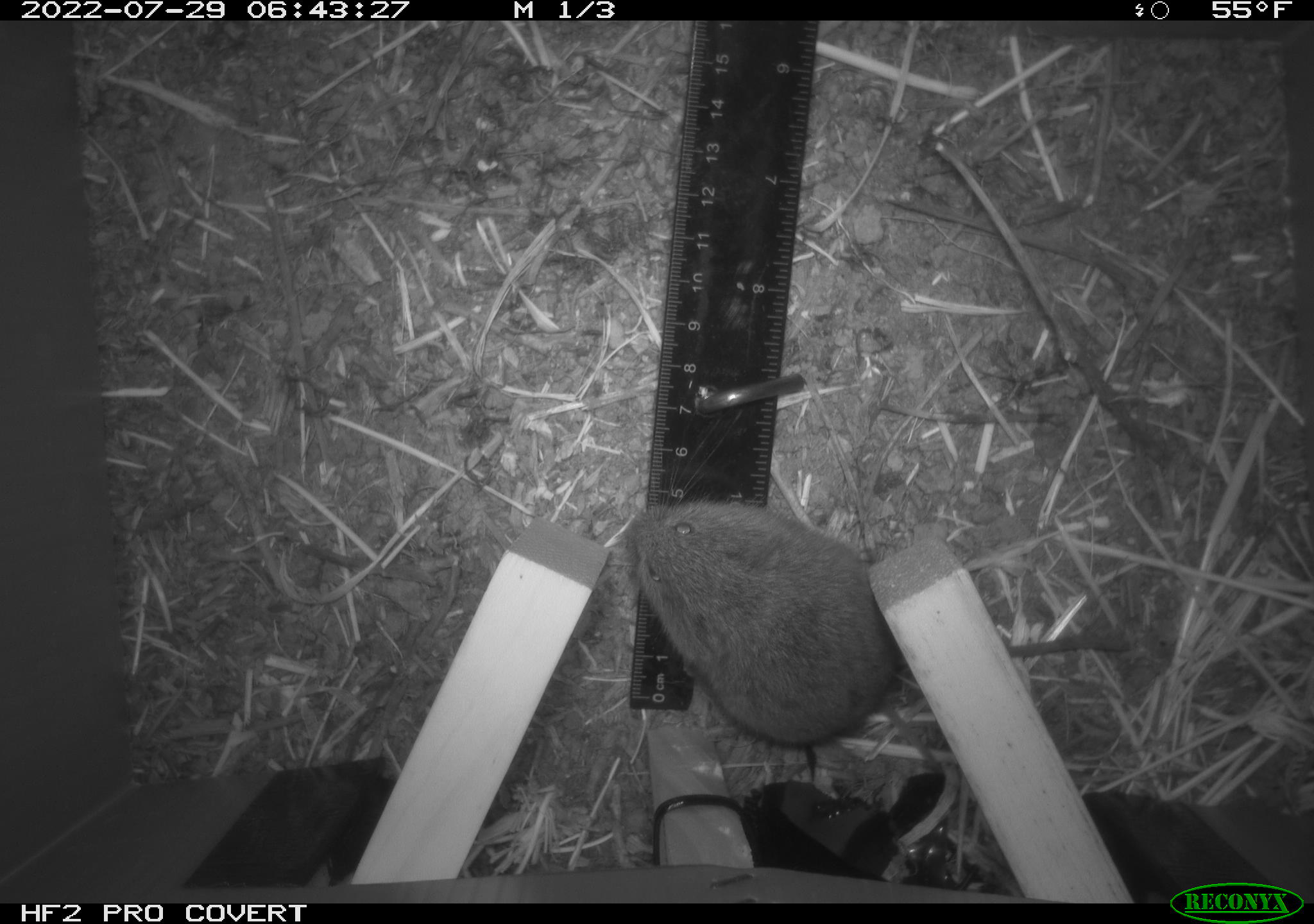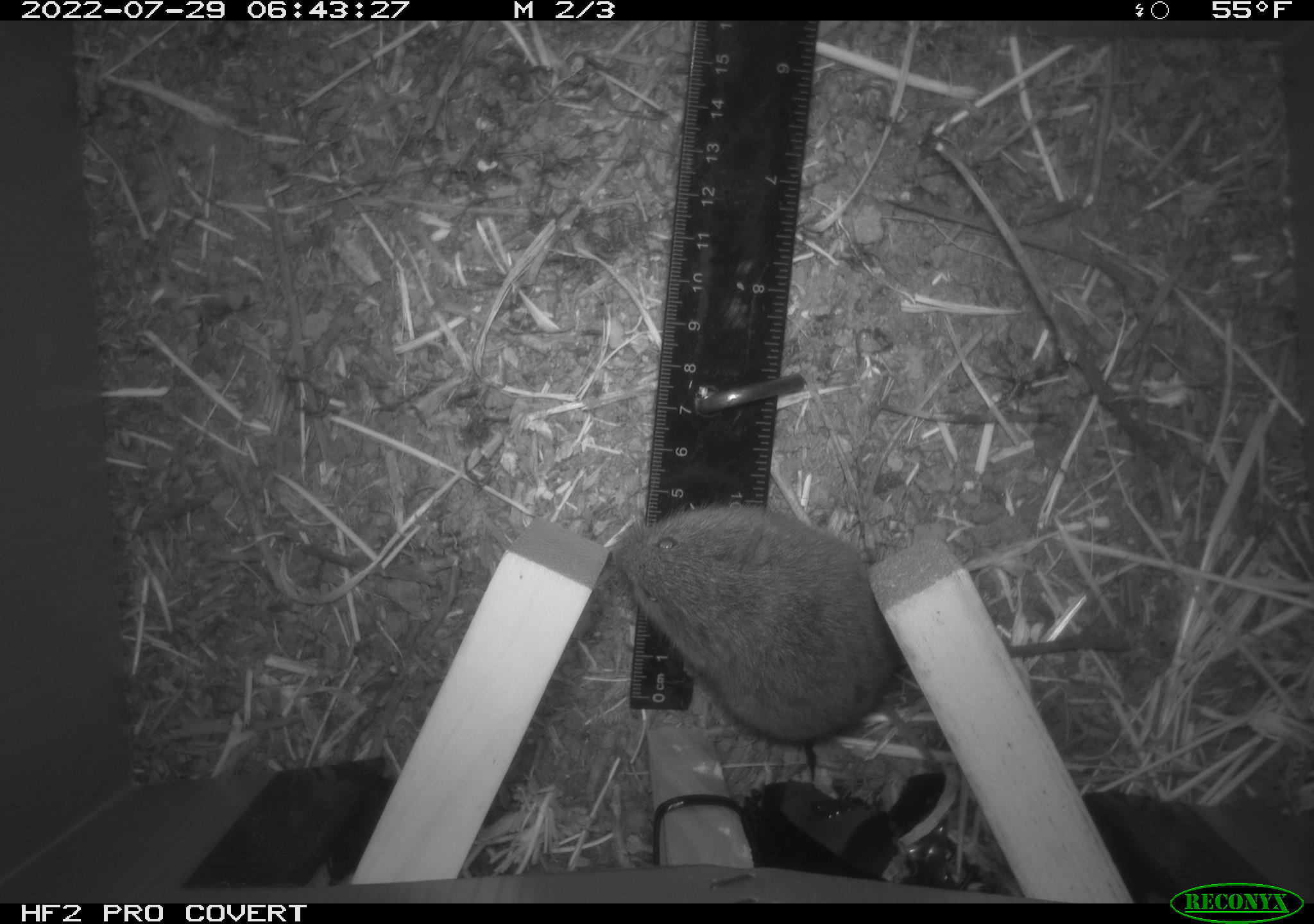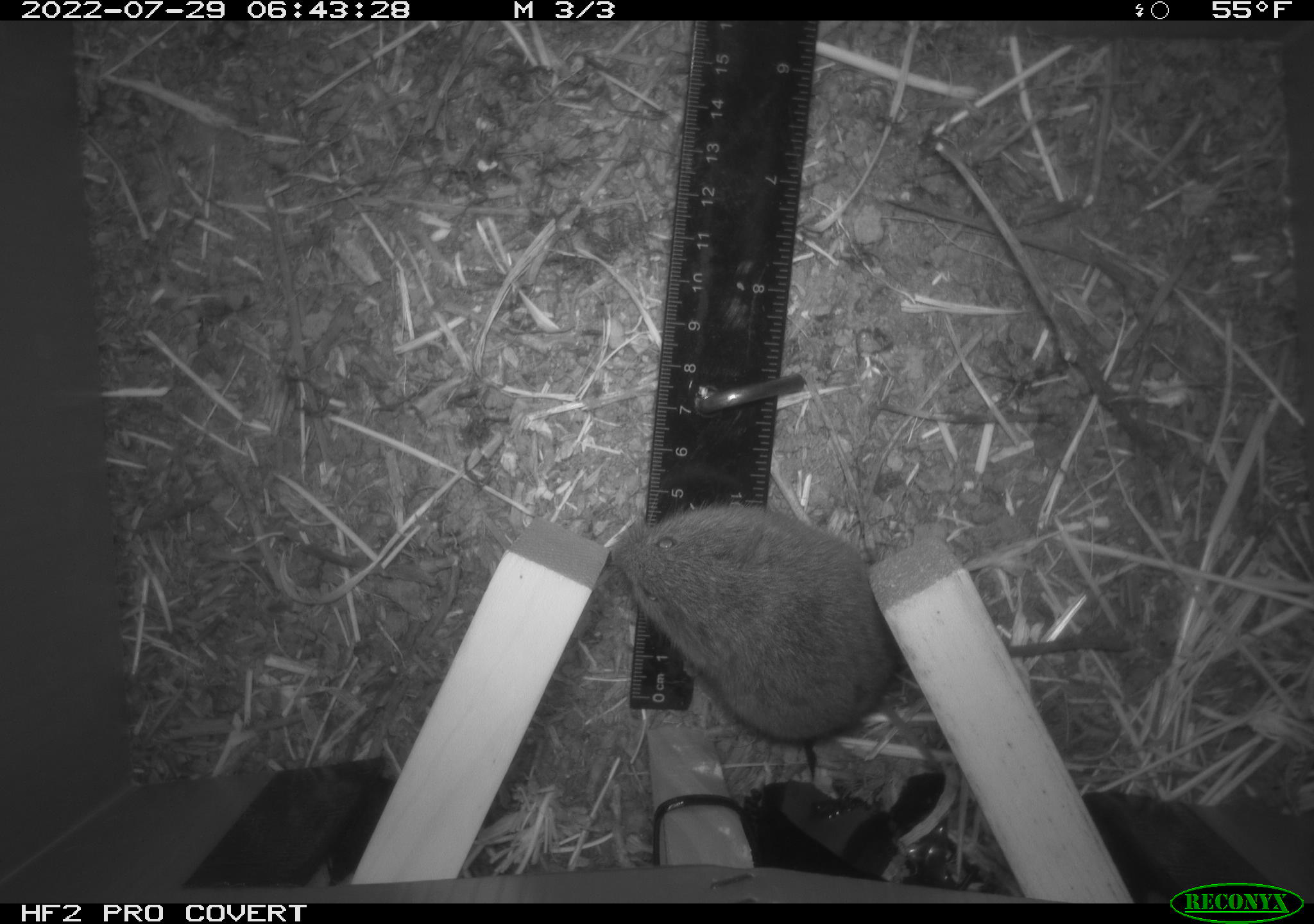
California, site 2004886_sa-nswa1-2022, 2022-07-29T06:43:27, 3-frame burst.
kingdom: Animalia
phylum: Chordata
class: Mammalia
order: Rodentia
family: Cricetidae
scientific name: Cricetidae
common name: hamsters, voles, lemmings, and allies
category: cricetidae family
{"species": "cricetidae family (hamsters, voles, lemmings, and allies) (Cricetidae)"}